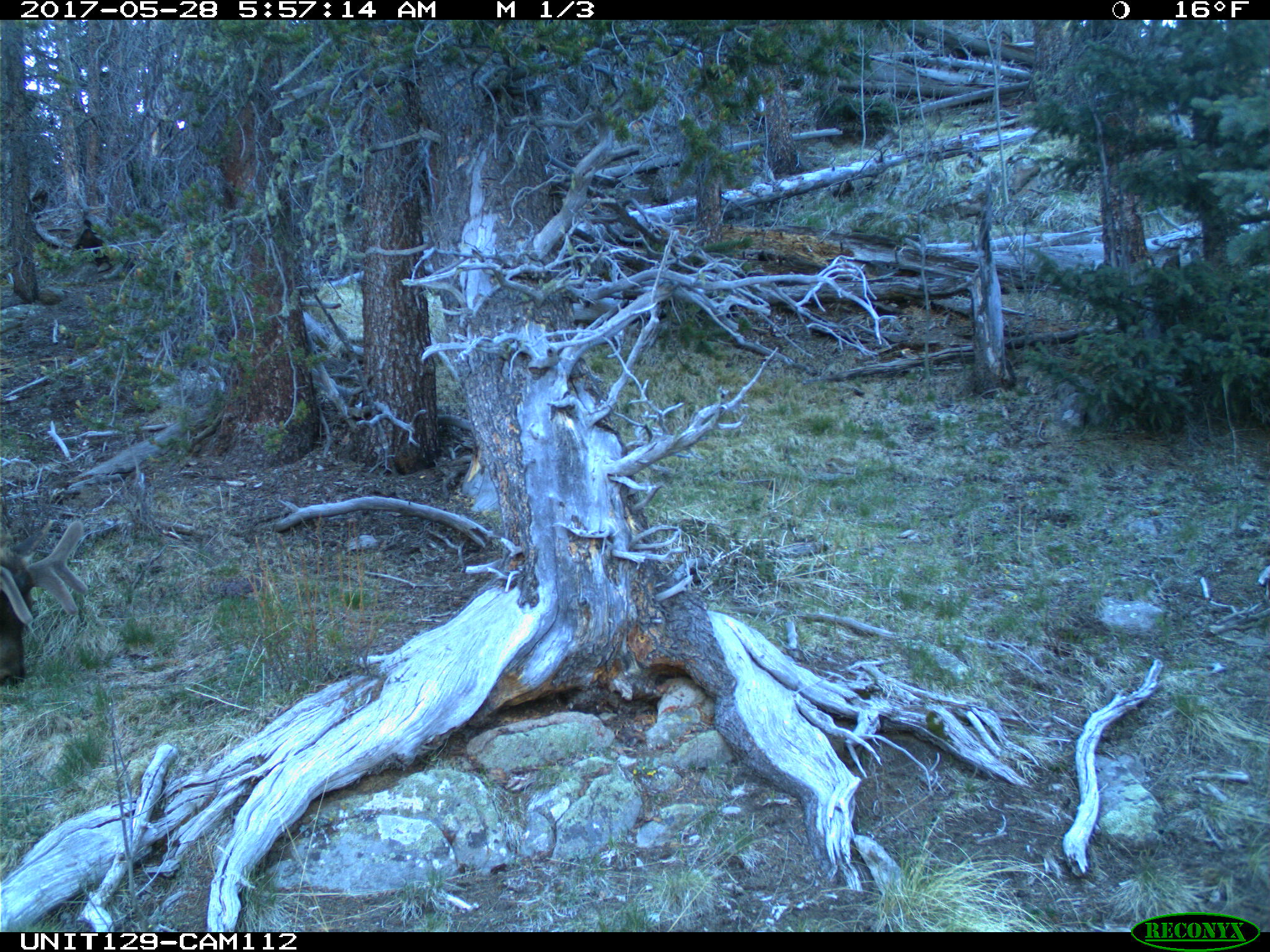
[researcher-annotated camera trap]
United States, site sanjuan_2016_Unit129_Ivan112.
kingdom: Animalia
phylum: Chordata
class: Mammalia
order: Artiodactyla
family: Cervidae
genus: Cervus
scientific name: Cervus elaphus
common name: red deer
Cervus elaphus (red deer).